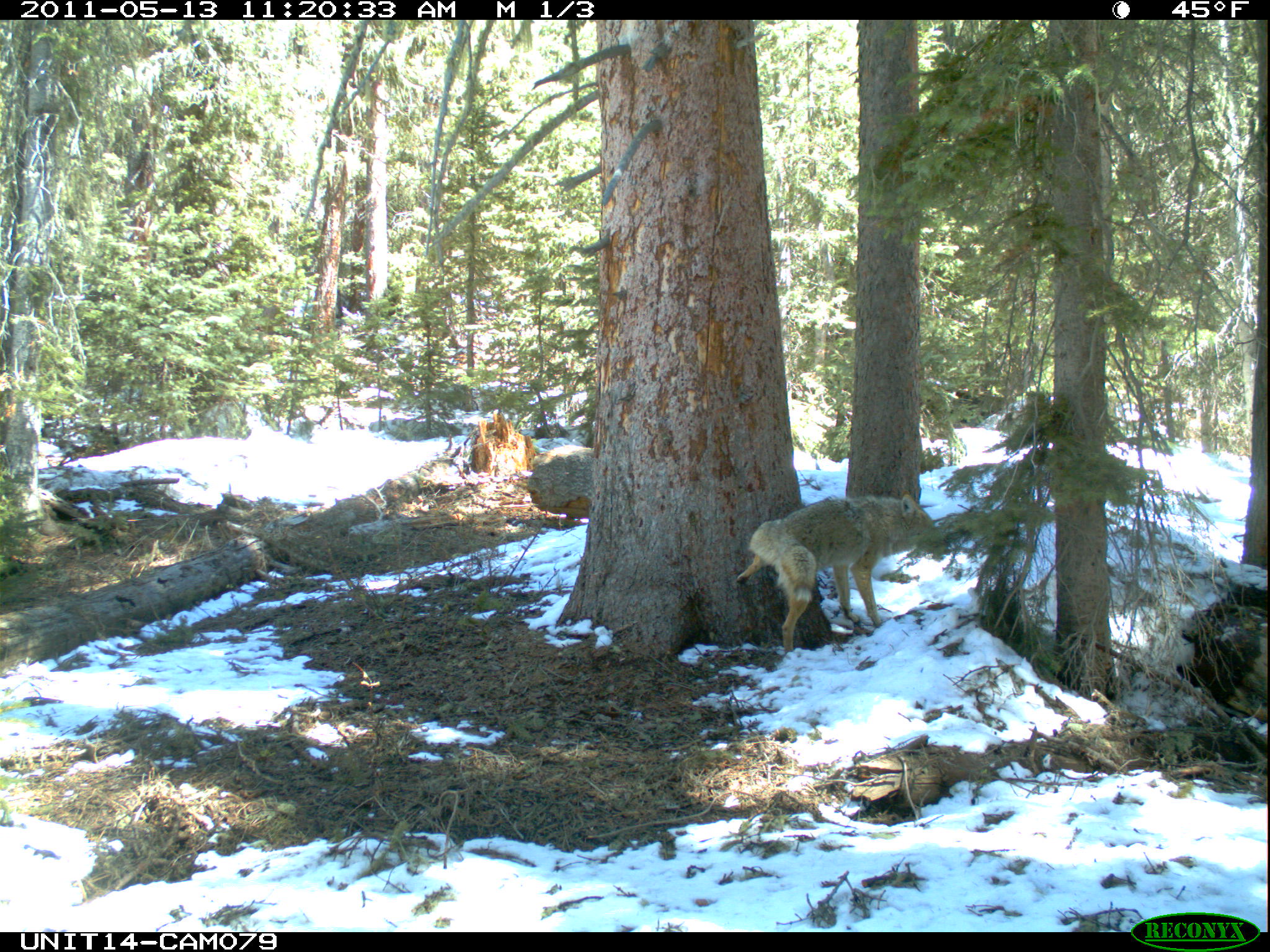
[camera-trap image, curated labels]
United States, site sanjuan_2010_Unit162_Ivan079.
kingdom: Animalia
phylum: Chordata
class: Mammalia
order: Carnivora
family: Canidae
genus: Canis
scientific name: Canis latrans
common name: coyote